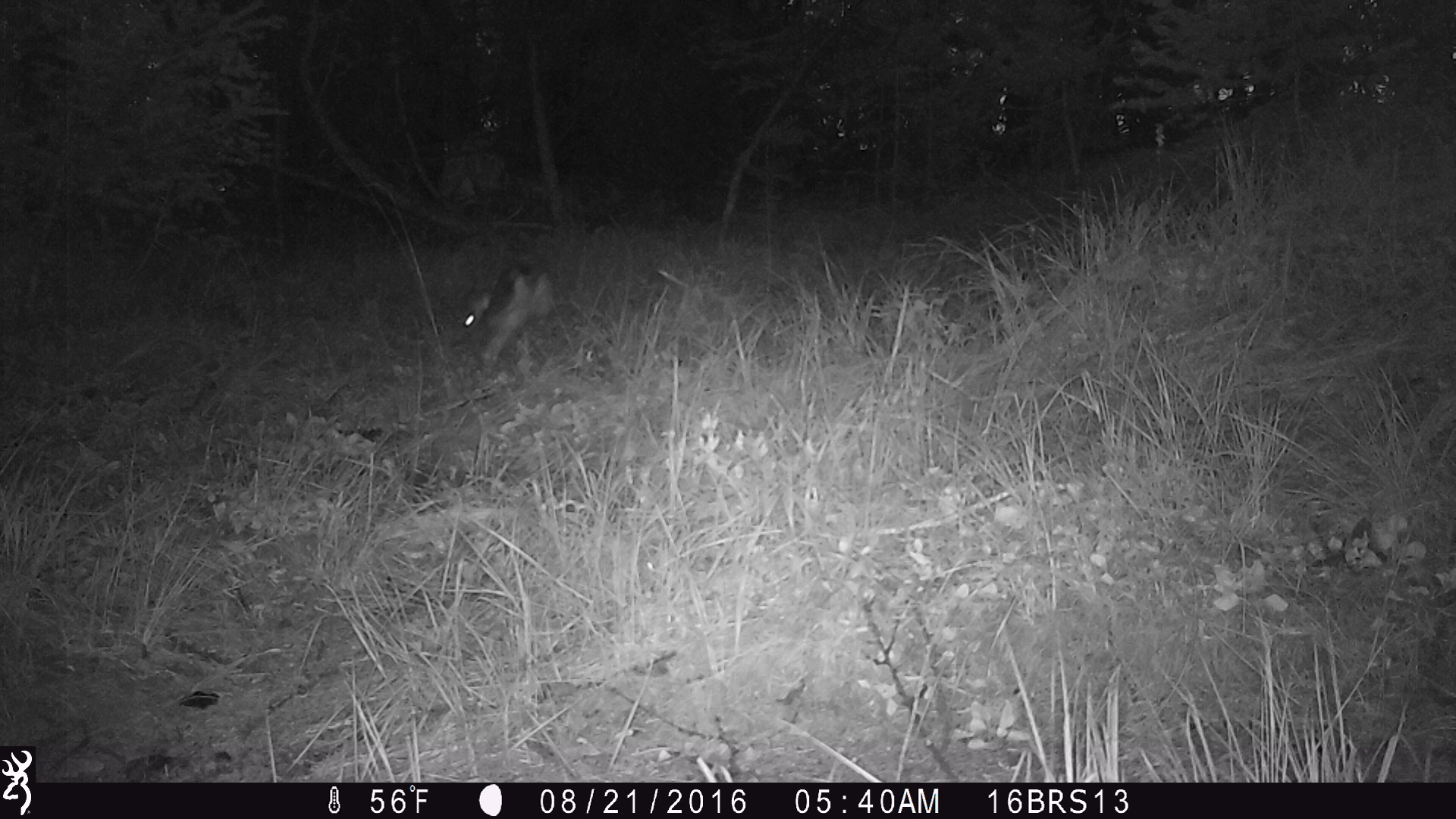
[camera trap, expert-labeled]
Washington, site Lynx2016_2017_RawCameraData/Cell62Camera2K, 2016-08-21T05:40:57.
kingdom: Animalia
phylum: Chordata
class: Mammalia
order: Lagomorpha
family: Leporidae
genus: Lepus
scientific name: Lepus americanus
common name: snowshoe hare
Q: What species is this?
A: Lepus americanus (snowshoe hare).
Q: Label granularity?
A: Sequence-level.